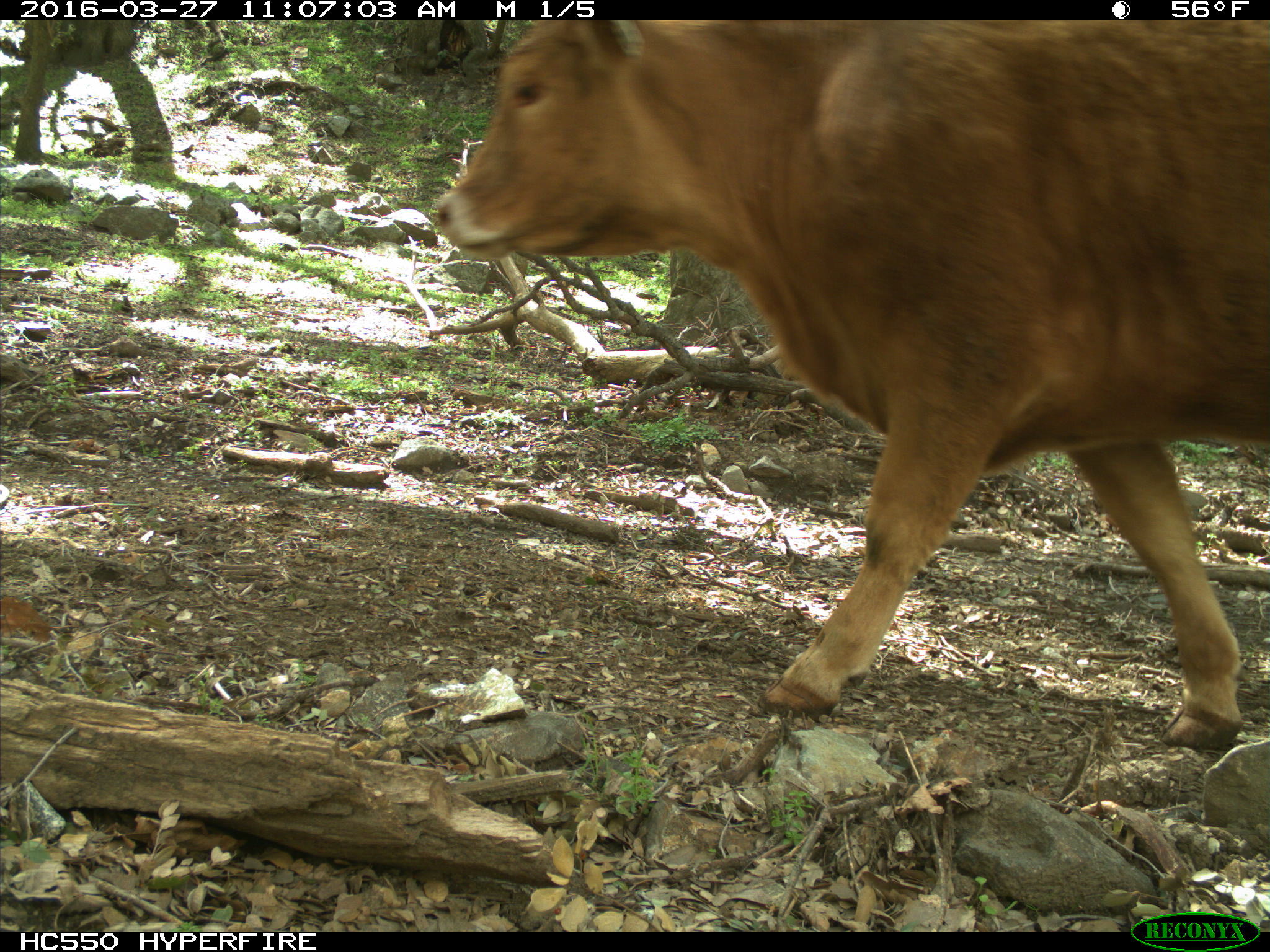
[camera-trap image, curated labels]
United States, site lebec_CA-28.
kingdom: Animalia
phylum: Chordata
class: Mammalia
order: Artiodactyla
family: Bovidae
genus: Bos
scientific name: Bos taurus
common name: domestic cow